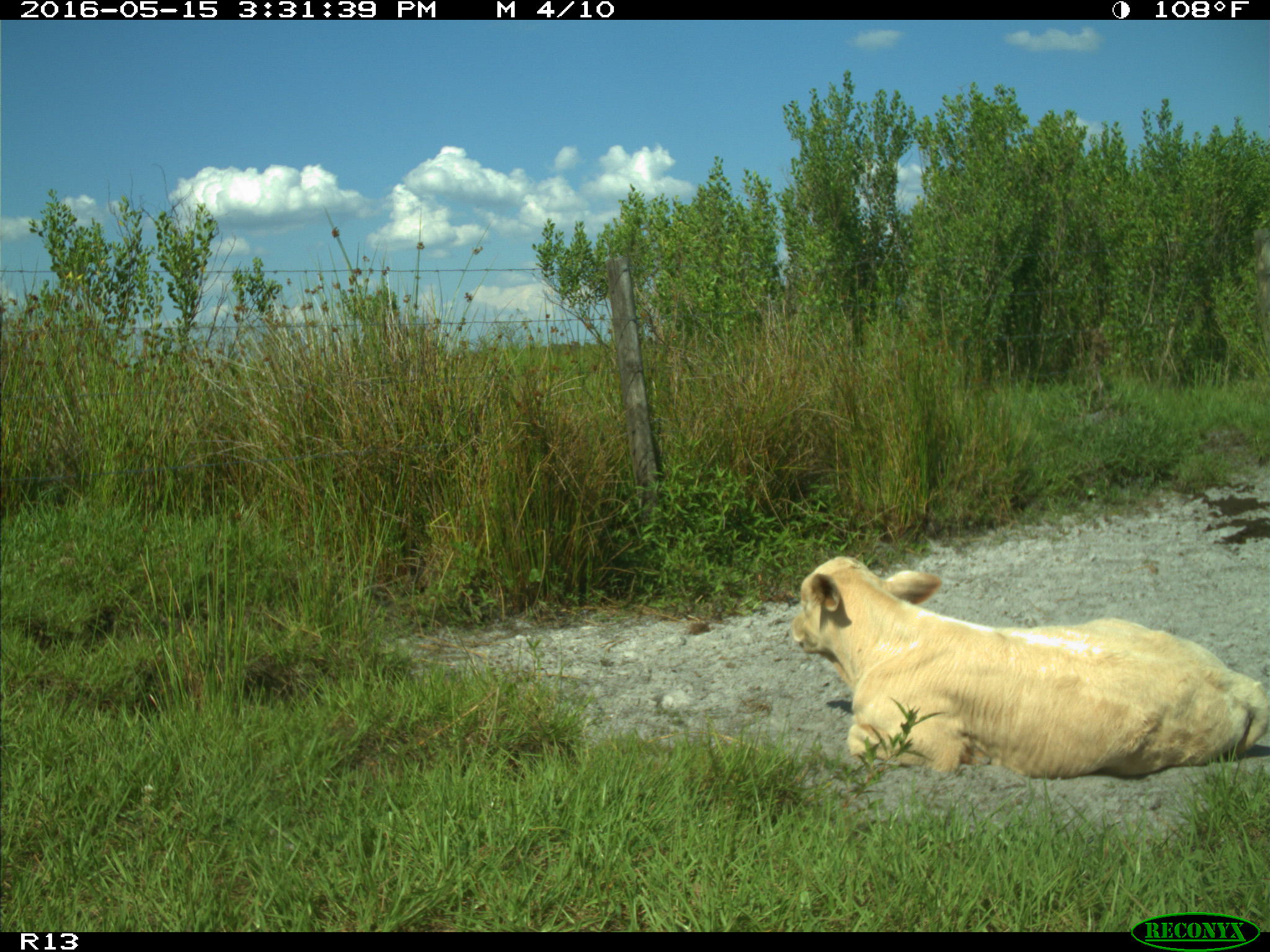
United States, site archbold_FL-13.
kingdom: Animalia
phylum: Chordata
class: Mammalia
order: Artiodactyla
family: Bovidae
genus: Bos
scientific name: Bos taurus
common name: domestic cow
Bos taurus (domestic cow).